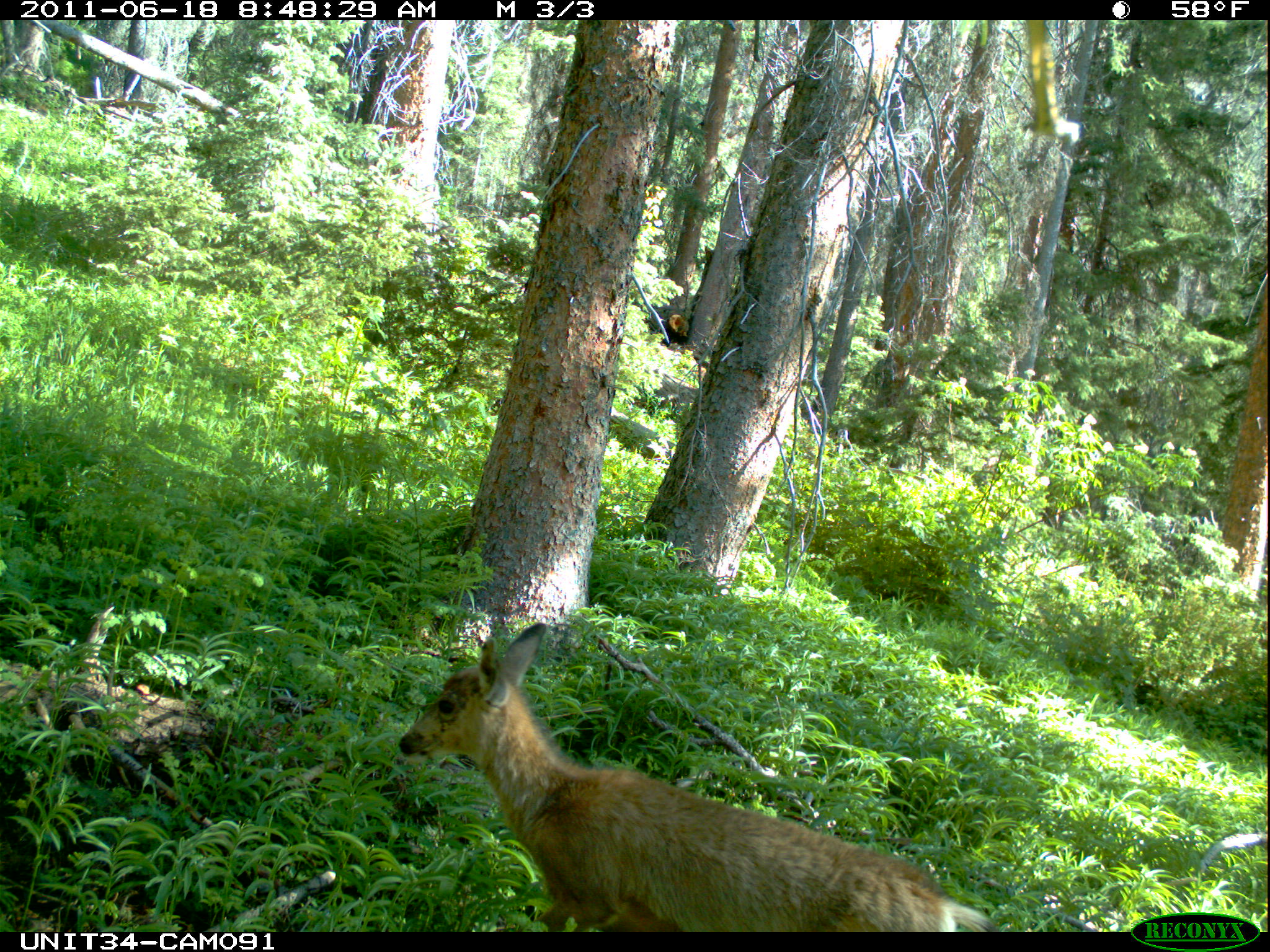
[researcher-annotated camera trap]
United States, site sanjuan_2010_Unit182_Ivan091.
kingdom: Animalia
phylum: Chordata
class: Mammalia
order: Artiodactyla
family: Cervidae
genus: Odocoileus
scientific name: Odocoileus hemionus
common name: mule deer